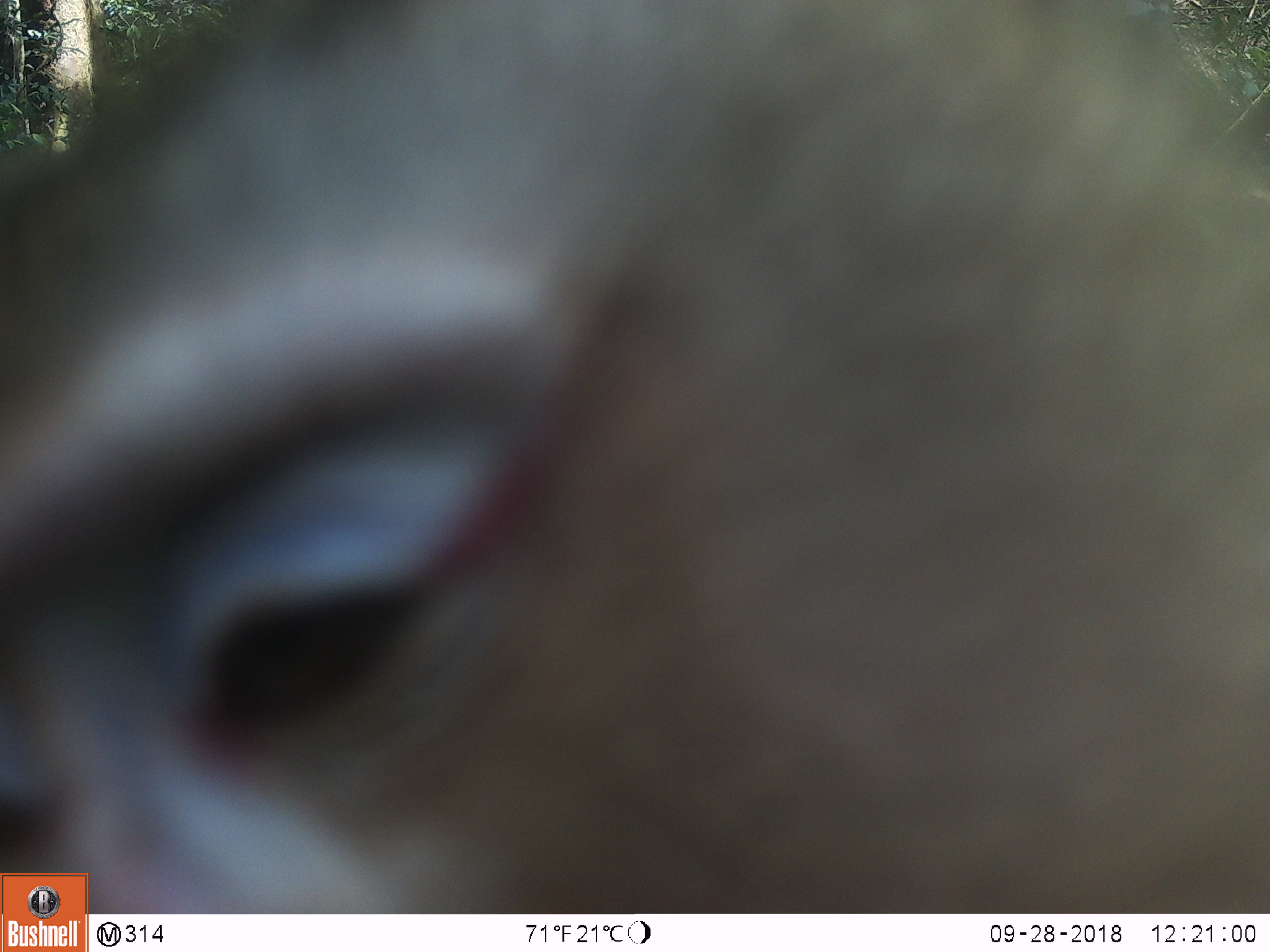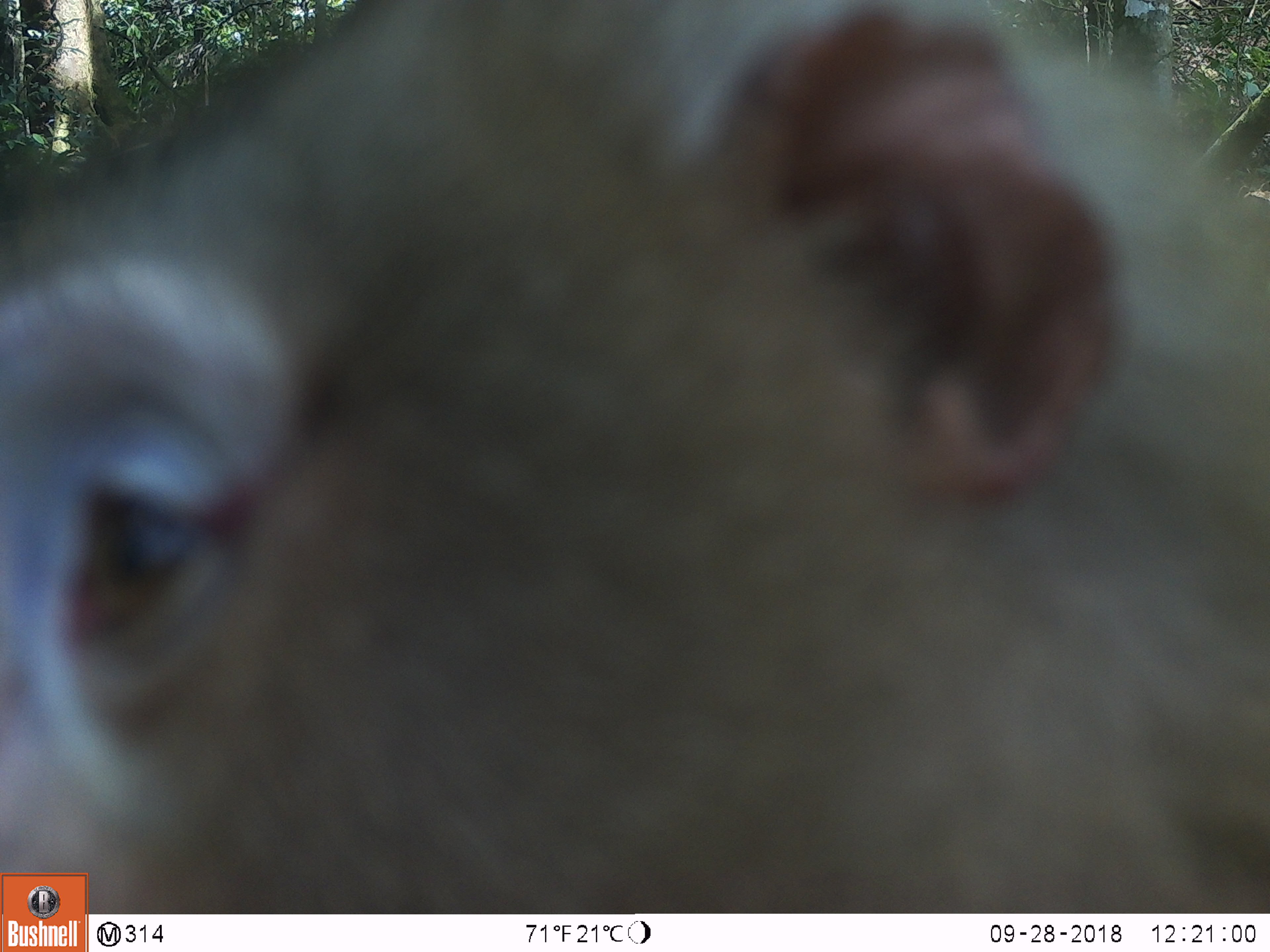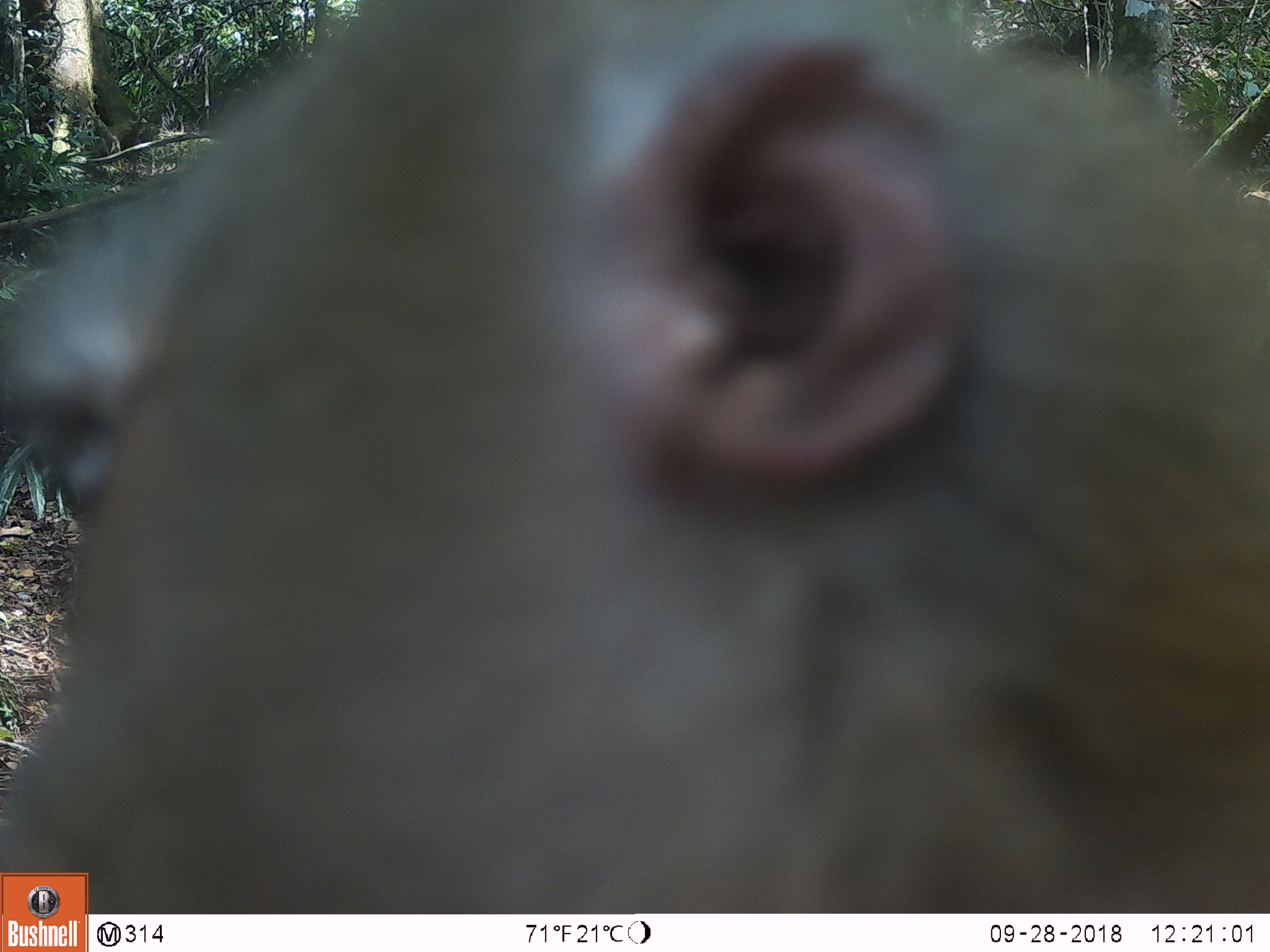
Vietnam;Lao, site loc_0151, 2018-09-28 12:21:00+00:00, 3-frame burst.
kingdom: Animalia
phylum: Chordata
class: Mammalia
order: Primates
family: Cercopithecidae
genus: Macaca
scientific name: Macaca nemestrina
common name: pig-tailed macaque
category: pig tailed macaque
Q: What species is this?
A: Pig tailed macaque (pig-tailed macaque) (Macaca nemestrina).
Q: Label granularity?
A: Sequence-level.